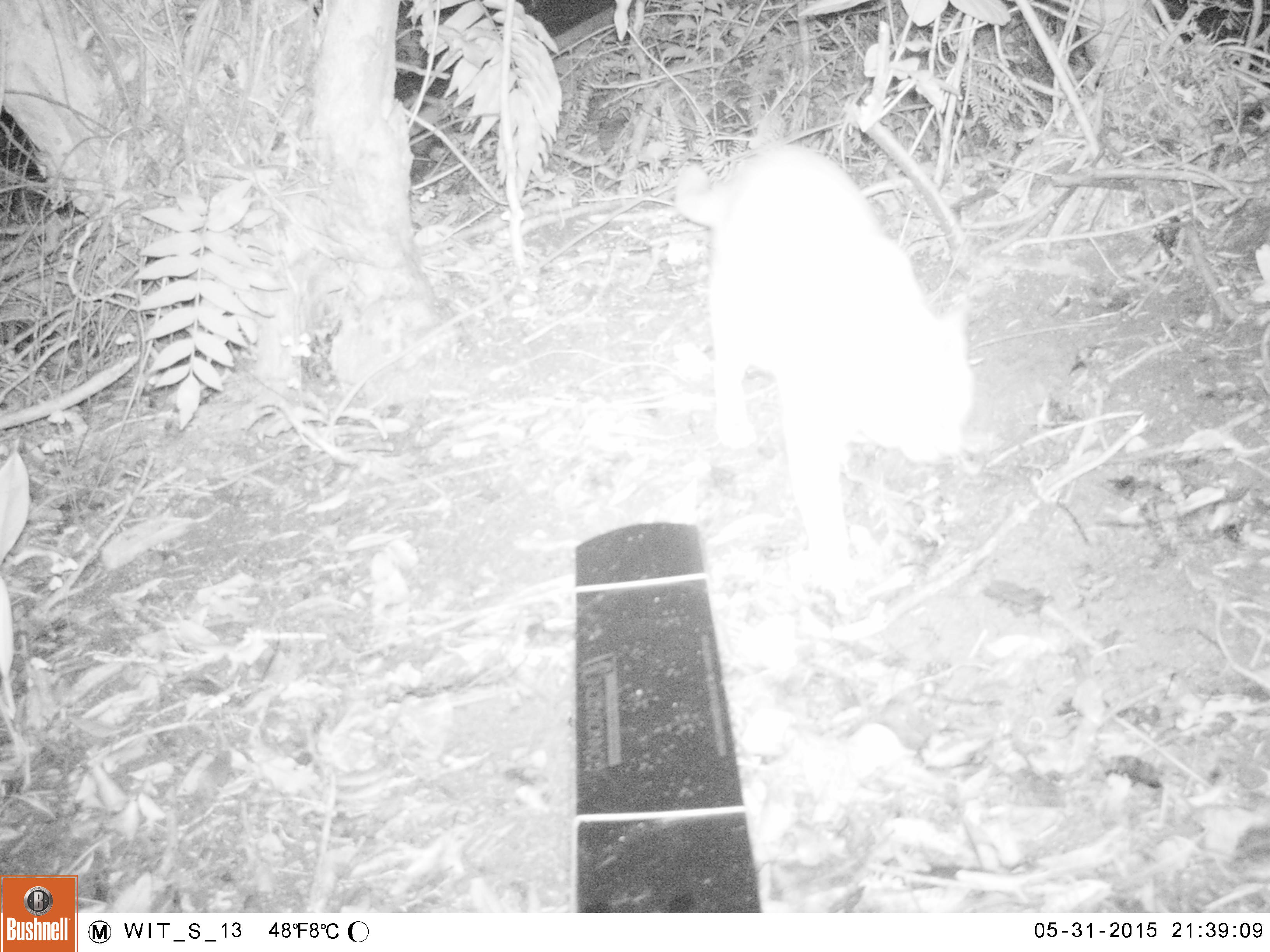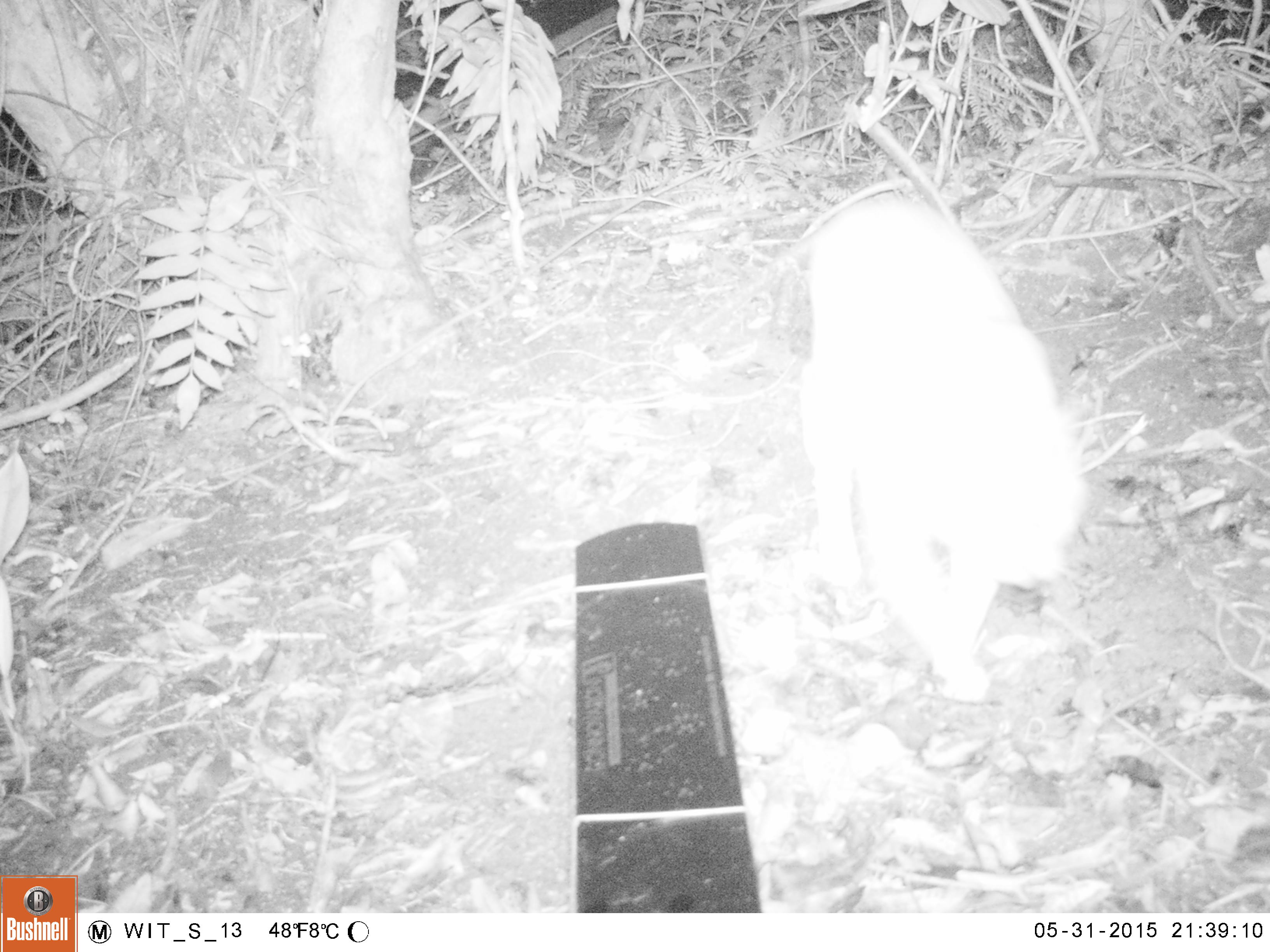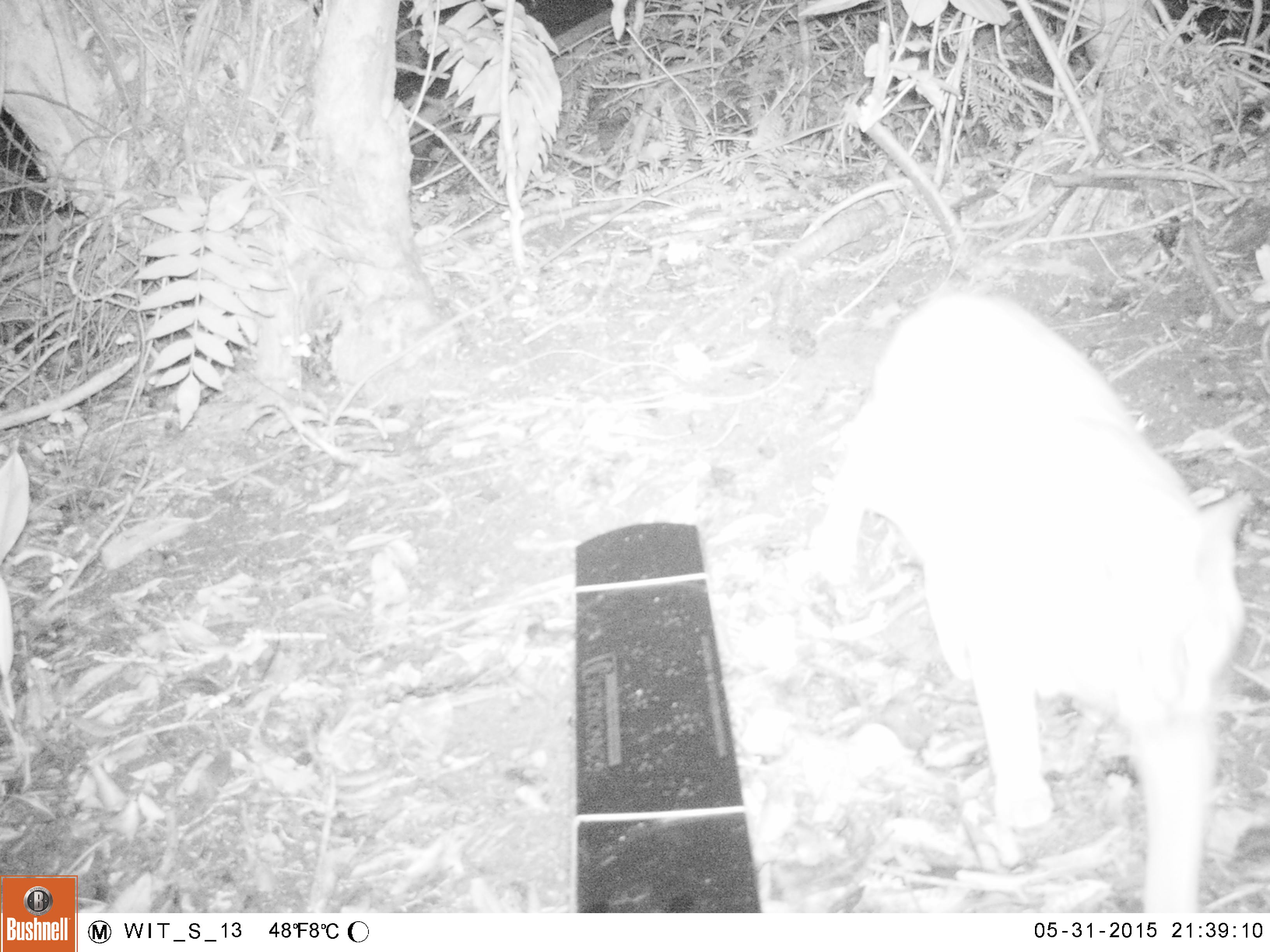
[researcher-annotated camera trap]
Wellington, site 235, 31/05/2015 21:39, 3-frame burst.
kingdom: Animalia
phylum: Chordata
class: Mammalia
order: Carnivora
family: Felidae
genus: Felis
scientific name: Felis catus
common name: cat